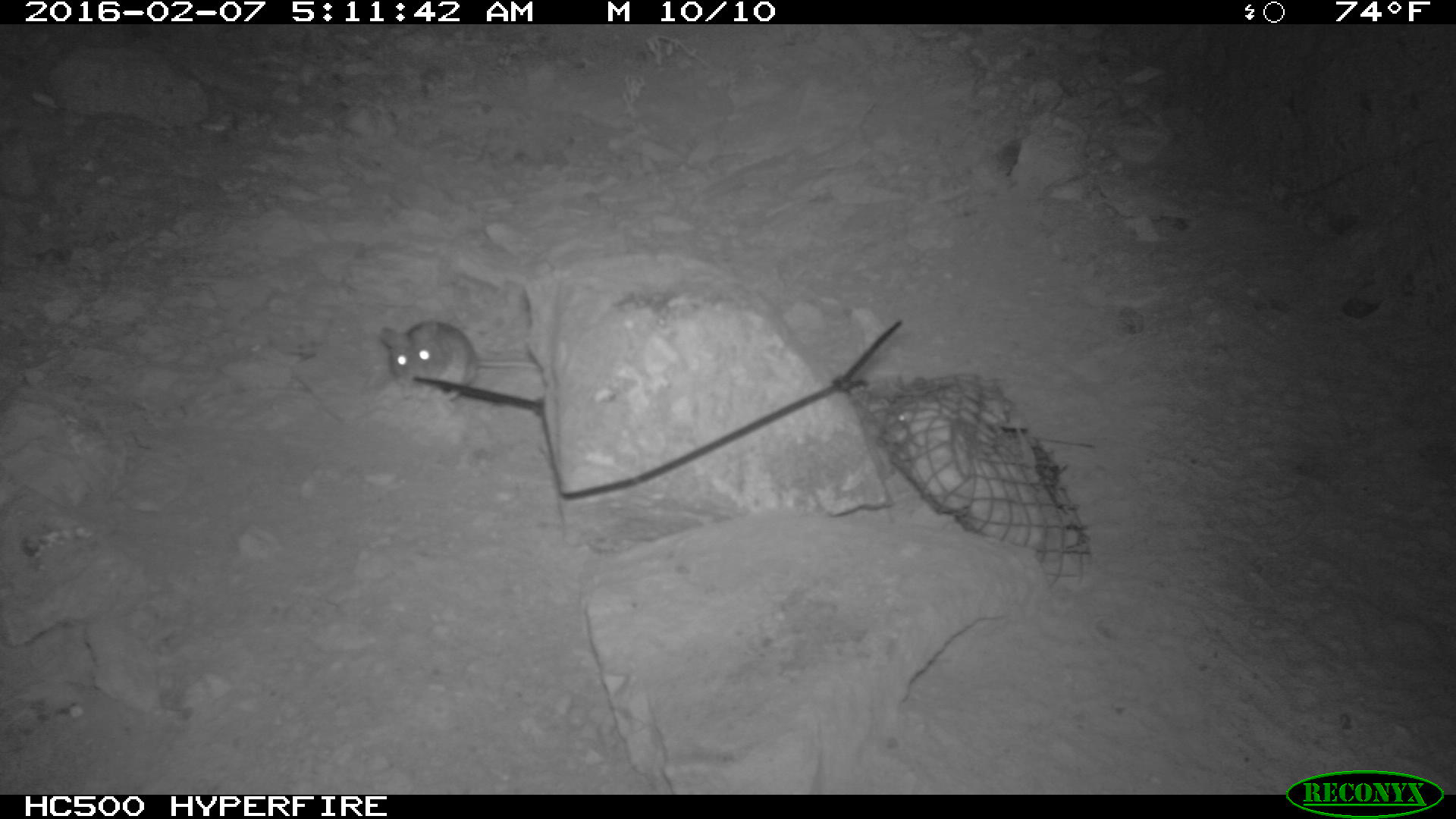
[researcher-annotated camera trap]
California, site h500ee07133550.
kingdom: Animalia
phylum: Chordata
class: Mammalia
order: Rodentia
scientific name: Rodentia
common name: rodent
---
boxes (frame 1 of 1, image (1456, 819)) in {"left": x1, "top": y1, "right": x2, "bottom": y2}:
rodent: {"left": 375, "top": 319, "right": 538, "bottom": 391}